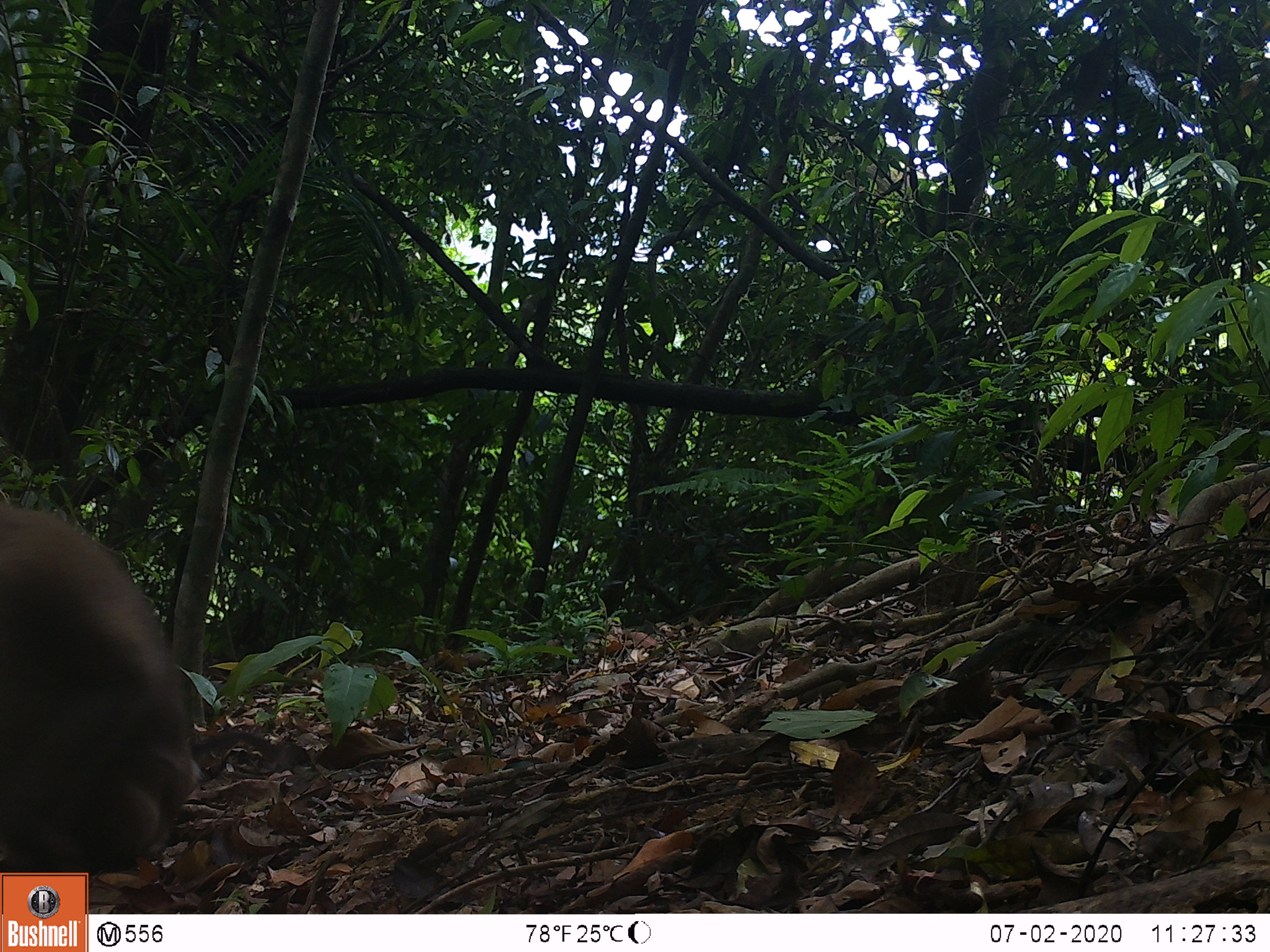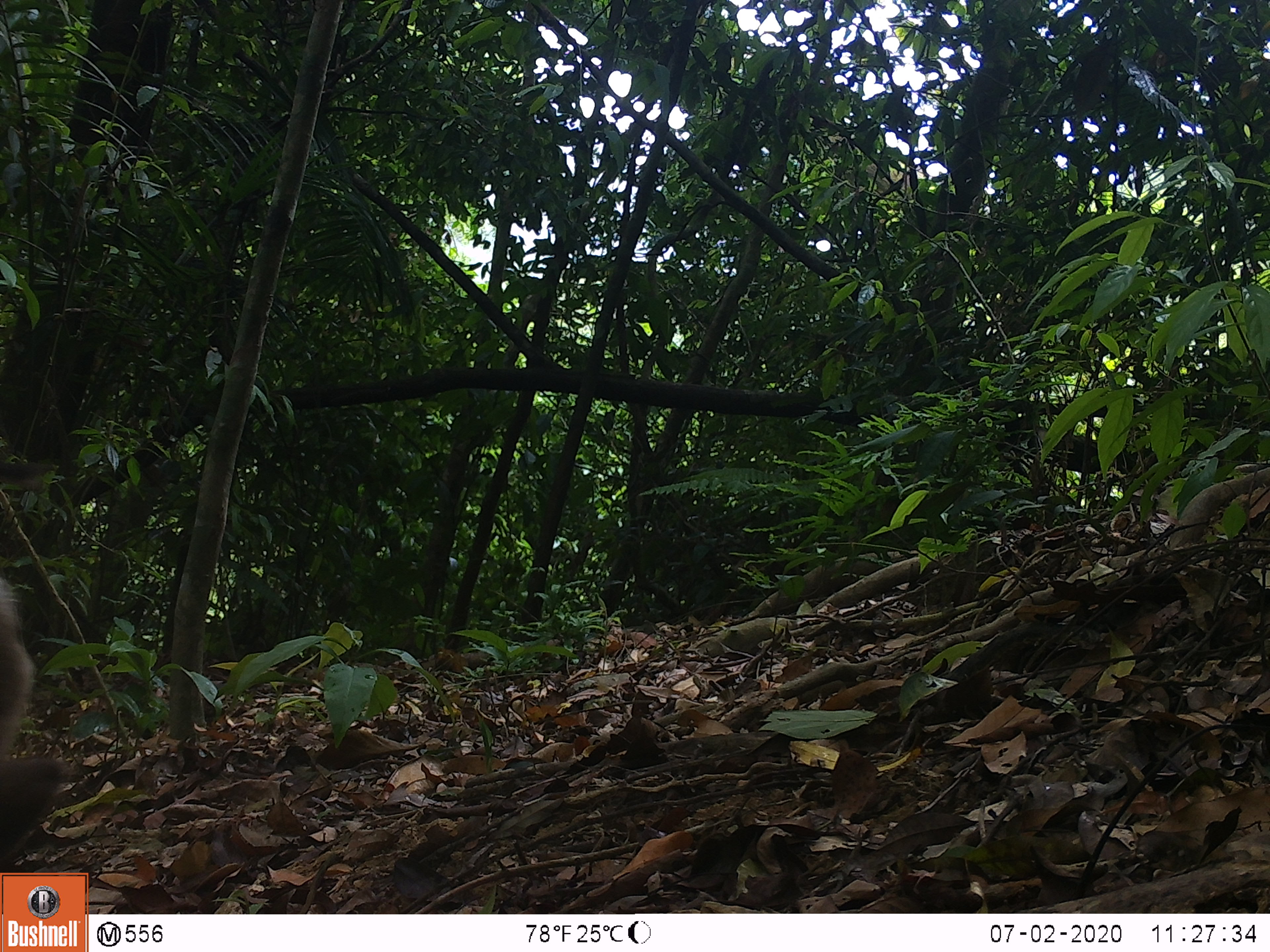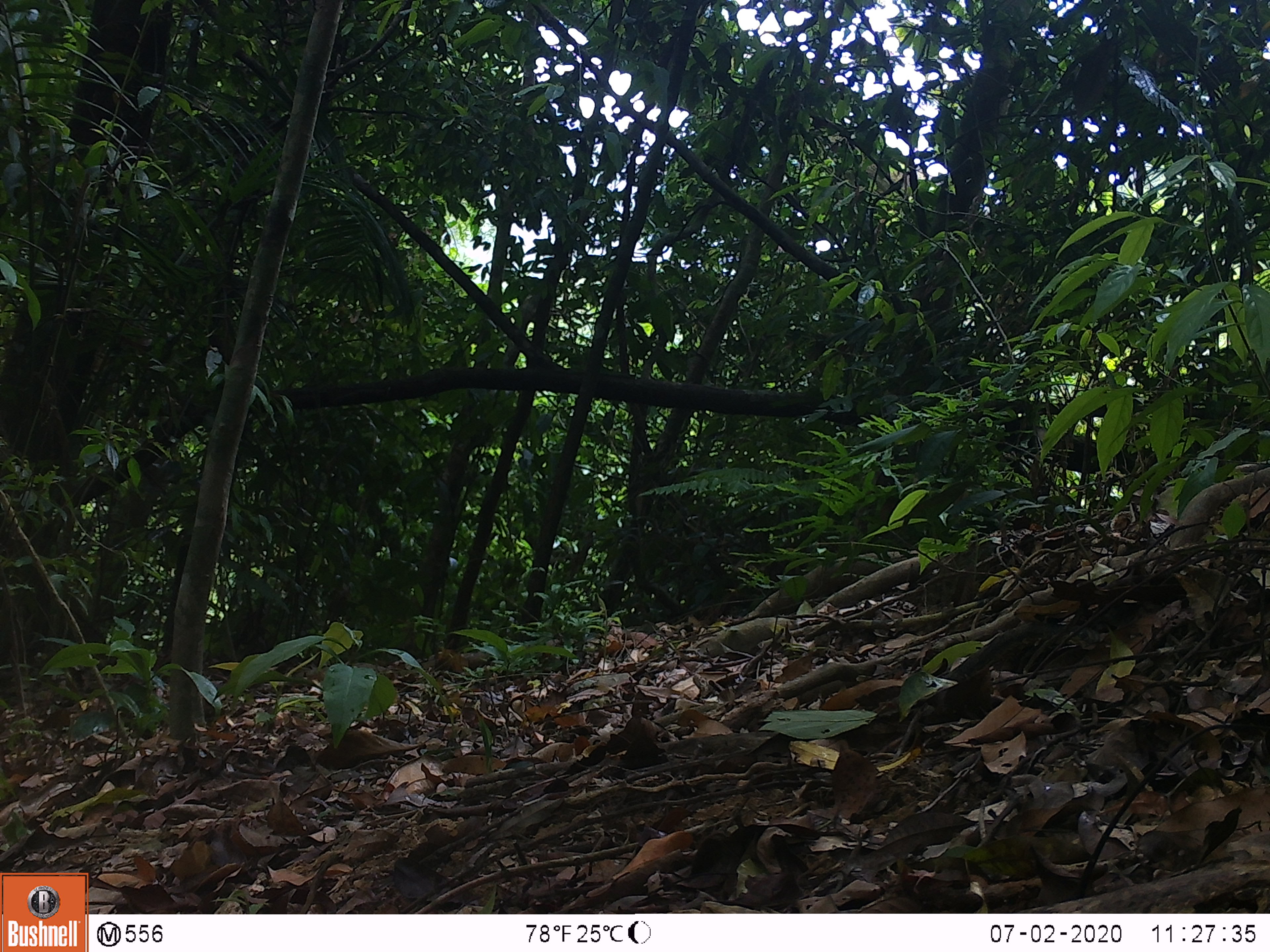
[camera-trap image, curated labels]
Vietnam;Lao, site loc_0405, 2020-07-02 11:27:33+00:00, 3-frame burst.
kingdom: Animalia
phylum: Chordata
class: Mammalia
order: Primates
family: Cercopithecidae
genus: Macaca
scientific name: Macaca nemestrina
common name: pig-tailed macaque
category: pig tailed macaque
Pig tailed macaque (pig-tailed macaque) (Macaca nemestrina). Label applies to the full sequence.